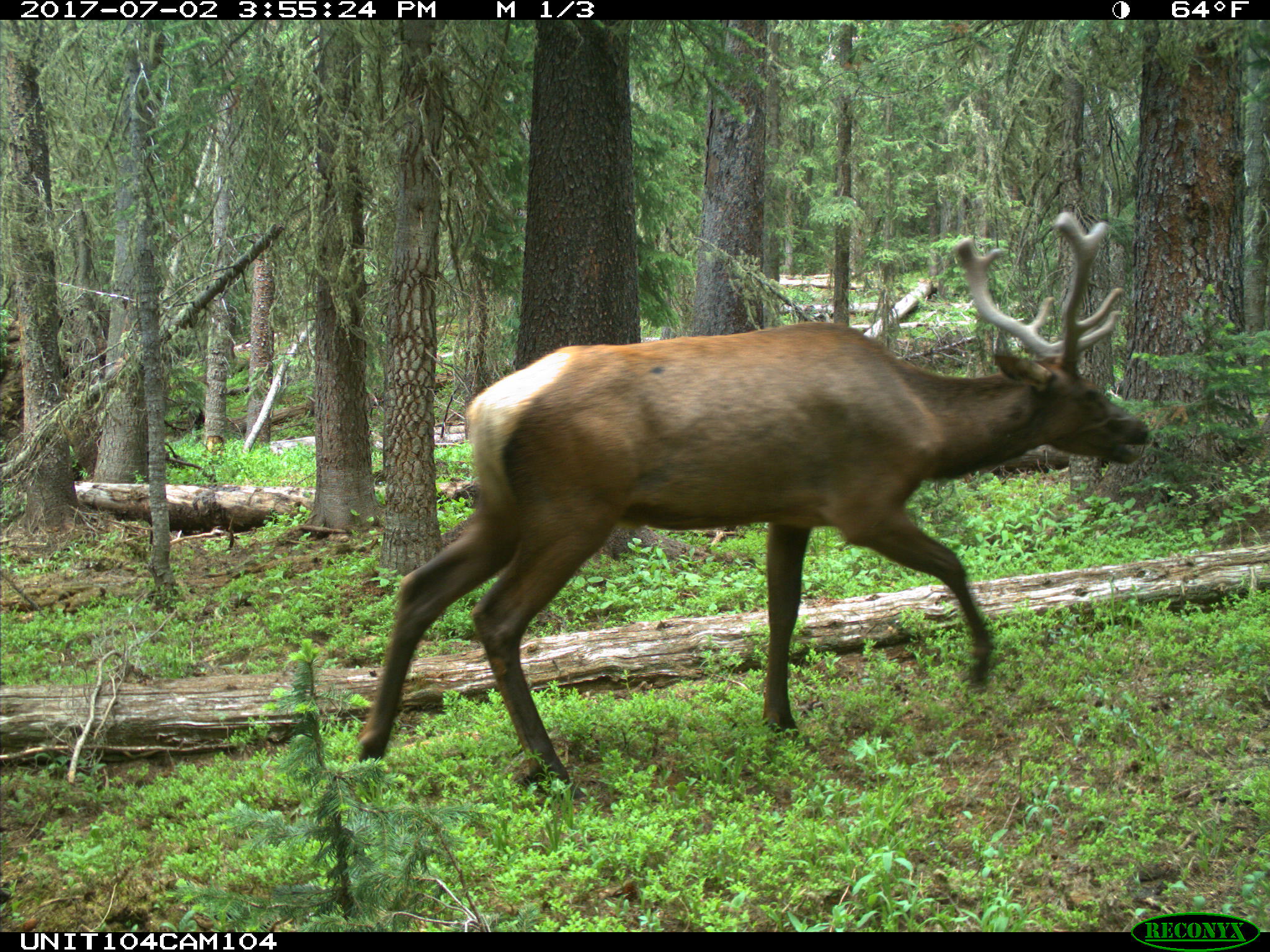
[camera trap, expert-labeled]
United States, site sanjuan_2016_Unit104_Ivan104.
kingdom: Animalia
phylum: Chordata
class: Mammalia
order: Artiodactyla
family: Cervidae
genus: Cervus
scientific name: Cervus elaphus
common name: red deer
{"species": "Cervus elaphus (red deer)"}